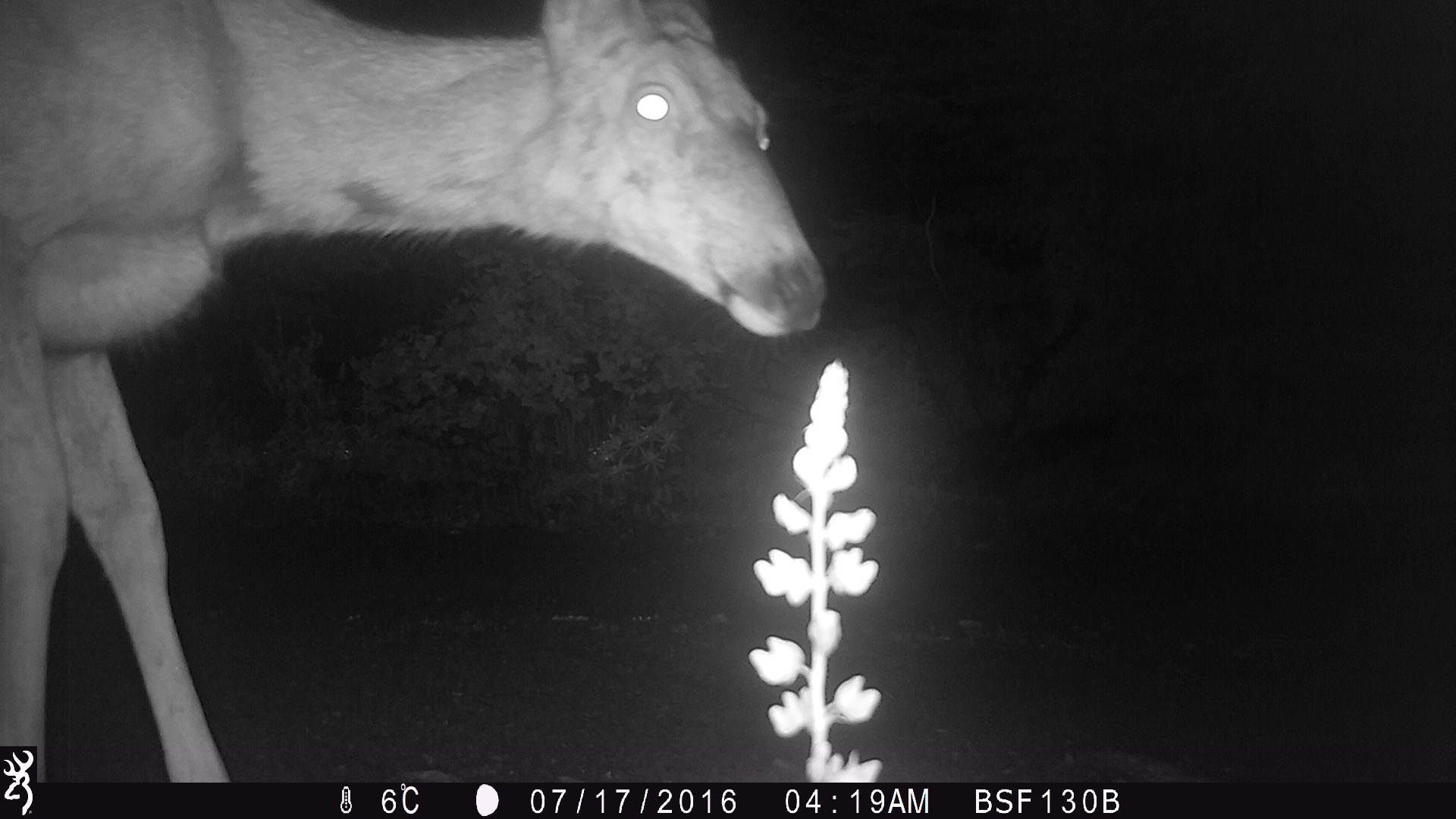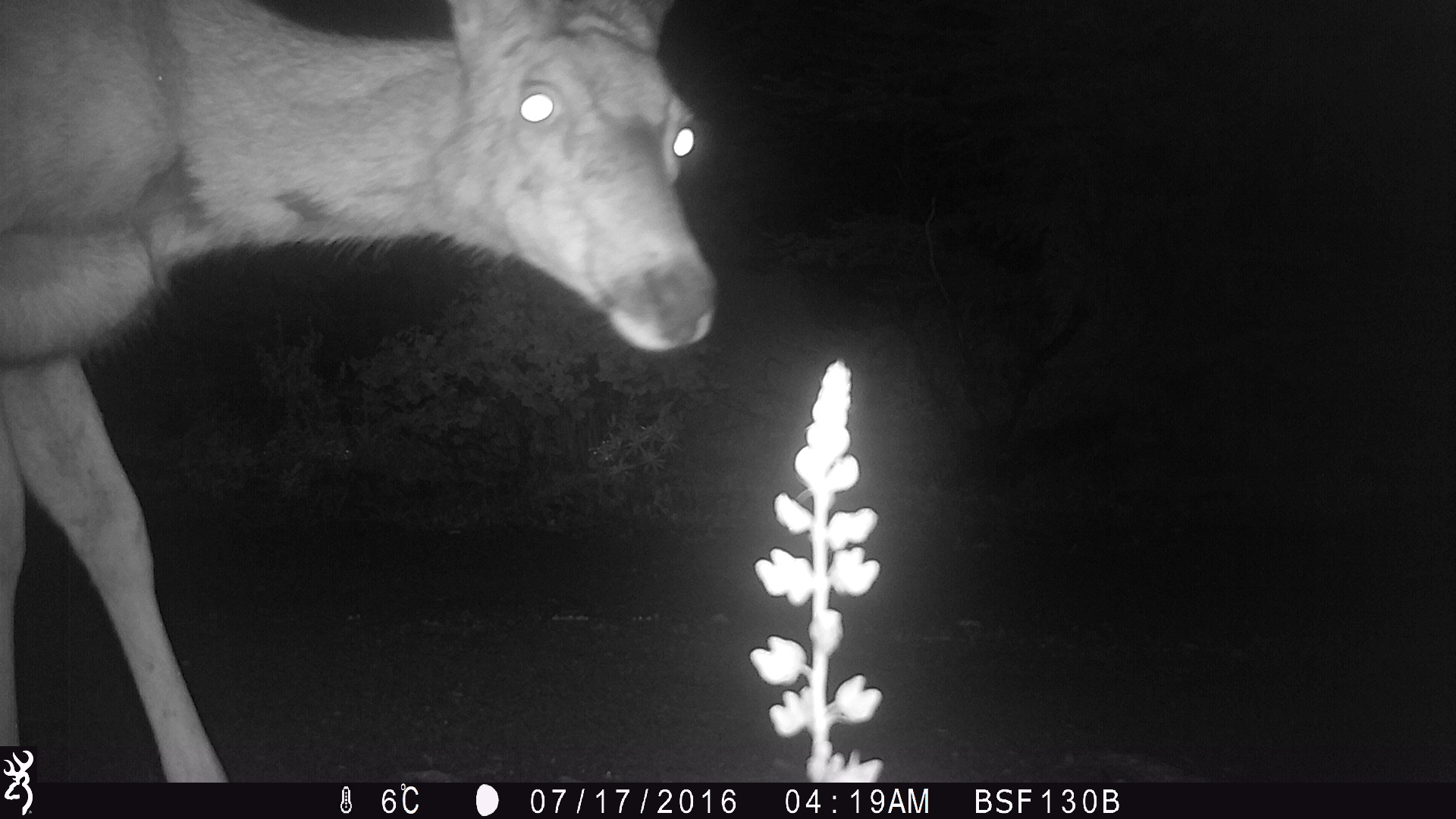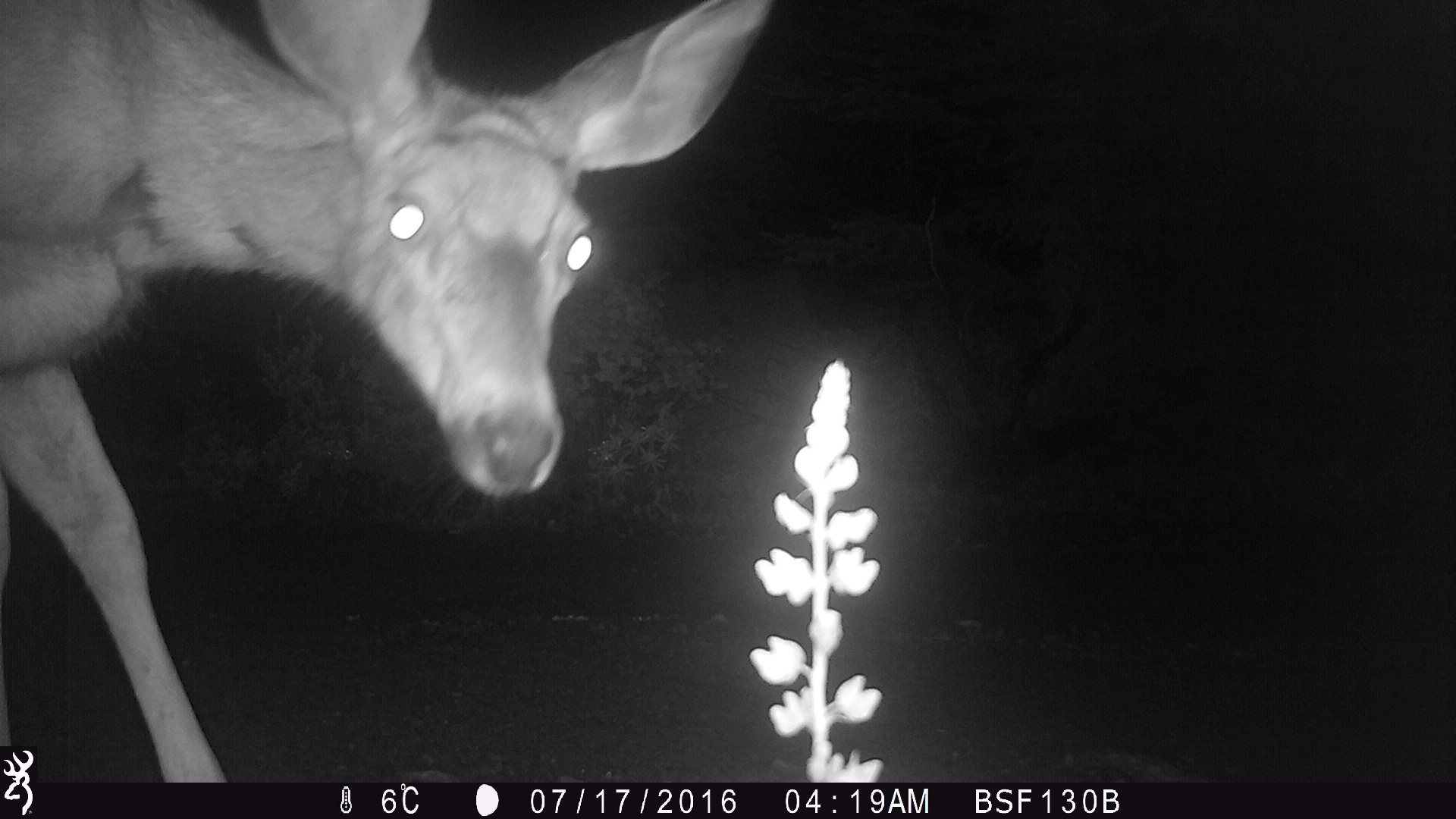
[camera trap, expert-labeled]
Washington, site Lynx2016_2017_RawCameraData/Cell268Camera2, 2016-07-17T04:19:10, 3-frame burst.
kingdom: Animalia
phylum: Chordata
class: Mammalia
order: Artiodactyla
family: Cervidae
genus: Odocoileus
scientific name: Odocoileus hemionus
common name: mule deer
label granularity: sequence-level